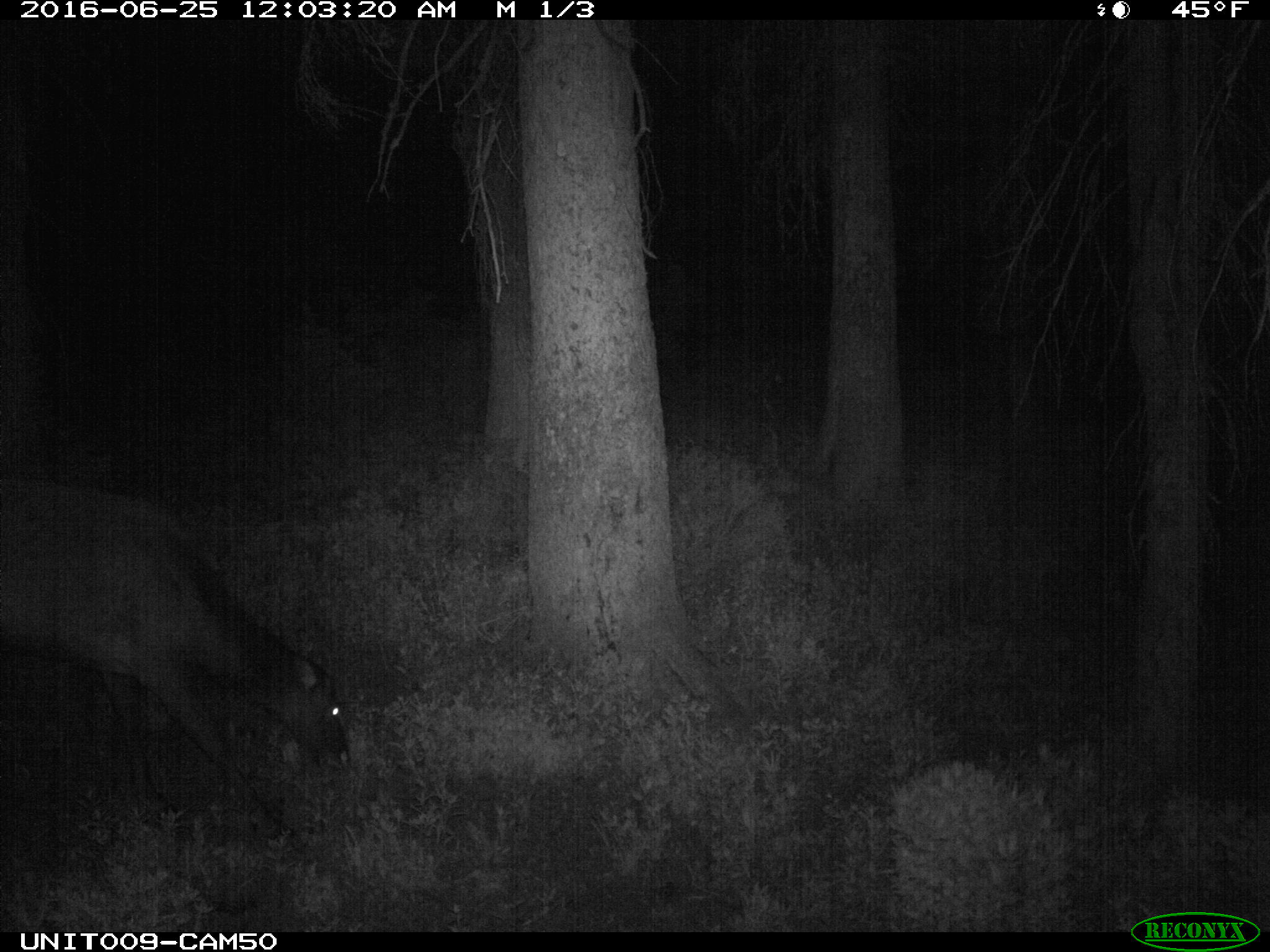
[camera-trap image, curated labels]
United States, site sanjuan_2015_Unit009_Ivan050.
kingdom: Animalia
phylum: Chordata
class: Mammalia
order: Artiodactyla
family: Cervidae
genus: Cervus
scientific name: Cervus elaphus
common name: red deer